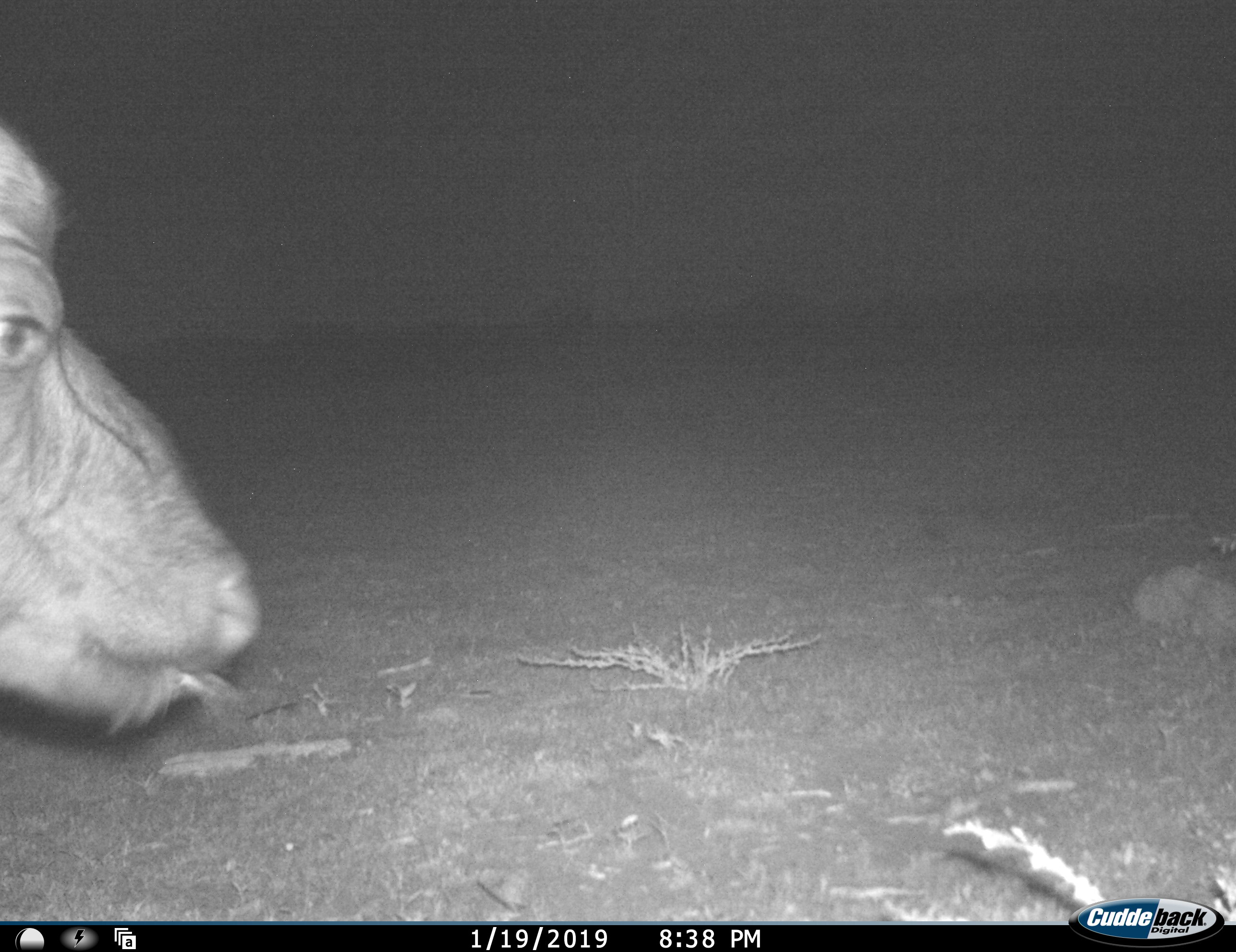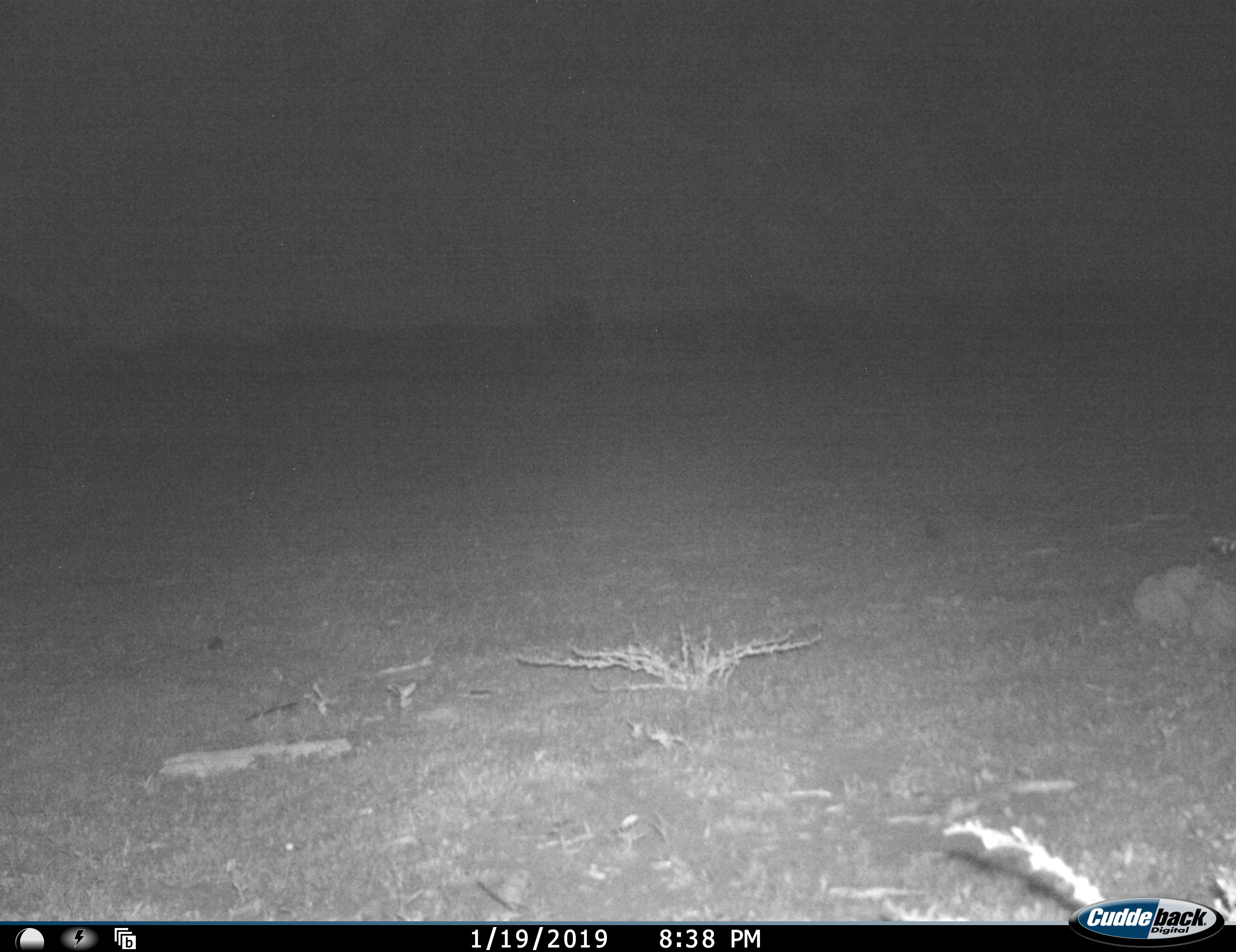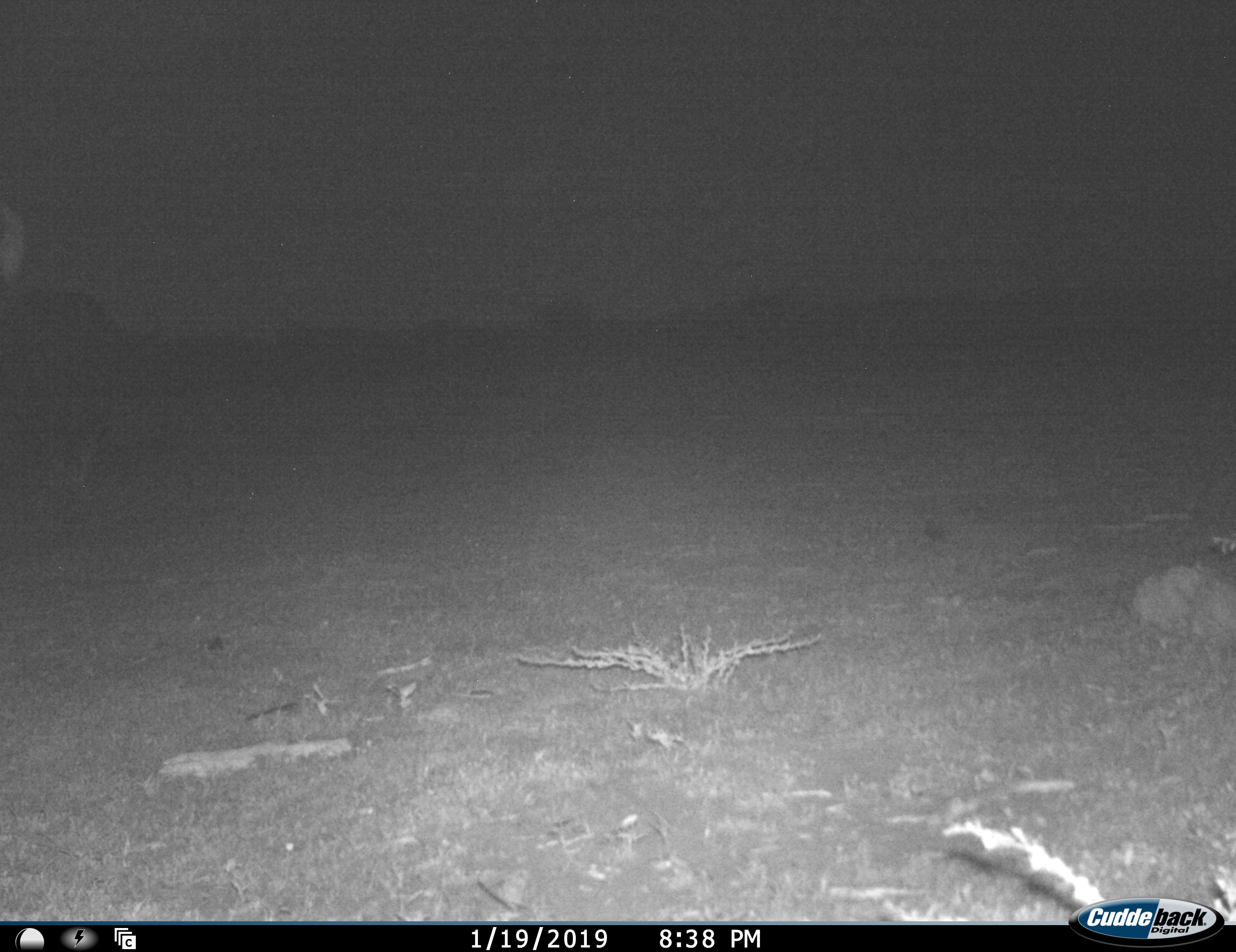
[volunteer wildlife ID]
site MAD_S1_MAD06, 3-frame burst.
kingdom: Animalia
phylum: Chordata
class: Mammalia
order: Artiodactyla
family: Bovidae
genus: Connochaetes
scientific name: Connochaetes taurinus taurinus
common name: blue wildebeest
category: wildebeestblue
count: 1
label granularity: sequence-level